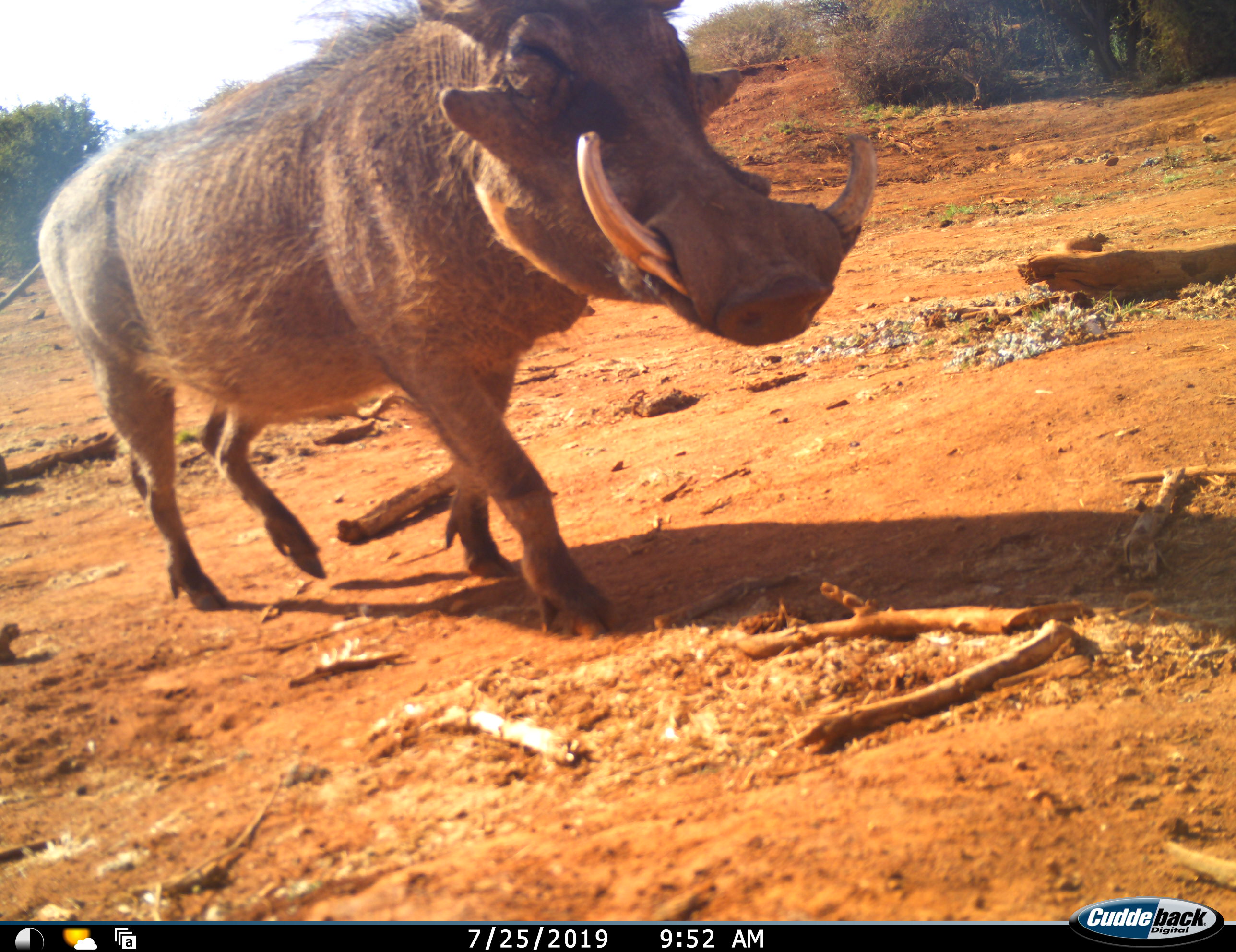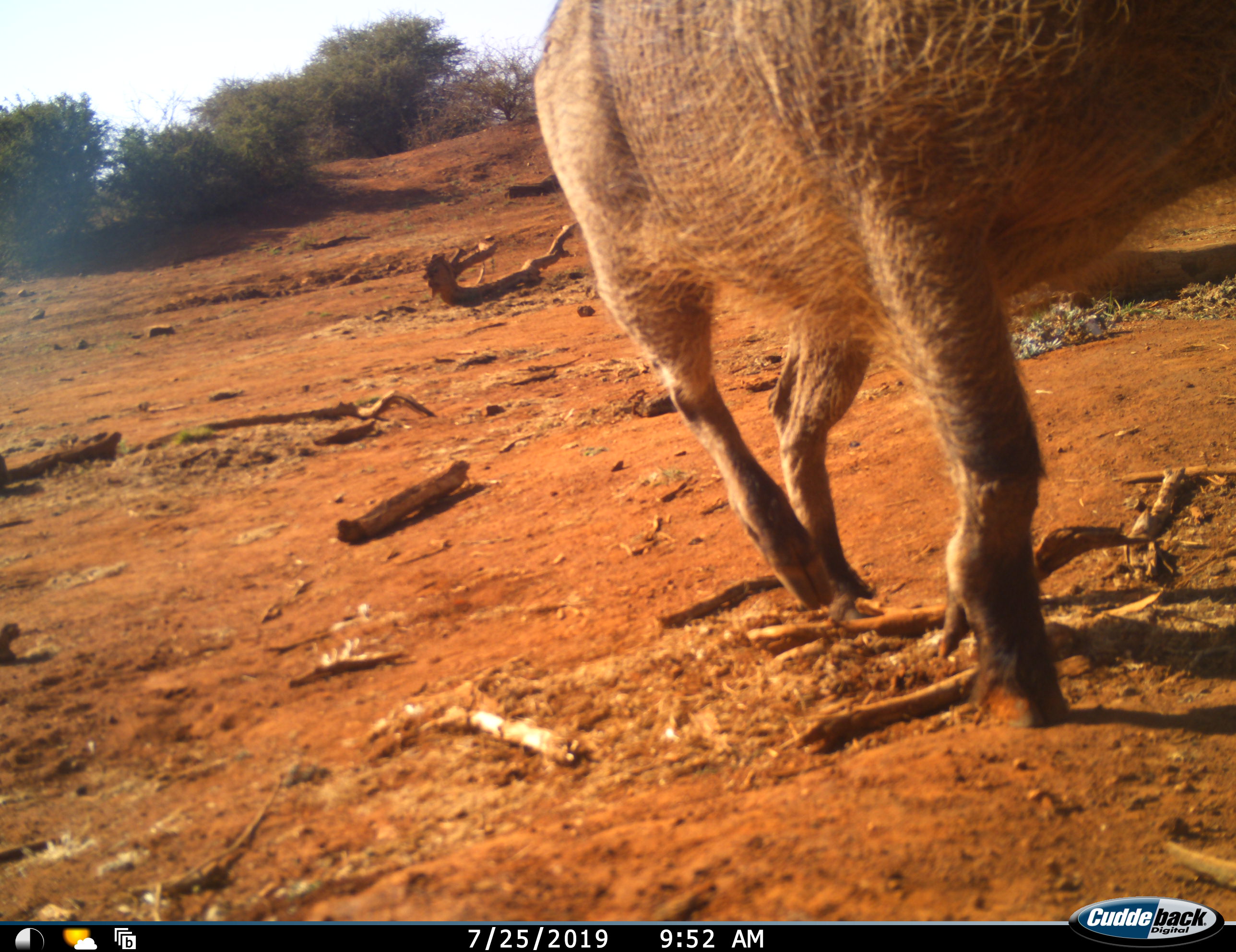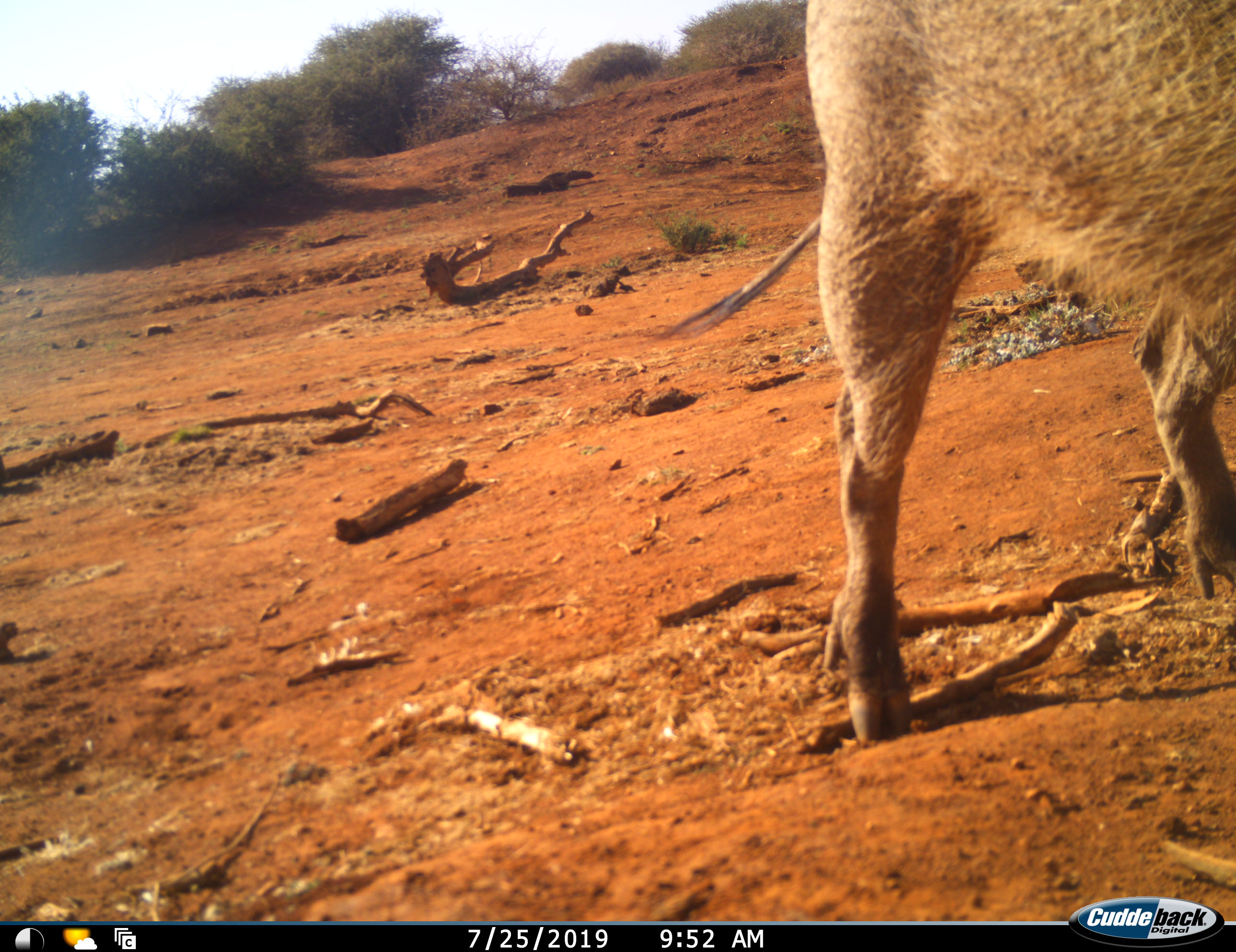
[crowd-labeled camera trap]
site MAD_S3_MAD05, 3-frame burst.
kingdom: Animalia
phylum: Chordata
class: Mammalia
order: Artiodactyla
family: Suidae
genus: Phacochoerus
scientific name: Phacochoerus africanus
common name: warthog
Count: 1.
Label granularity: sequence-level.